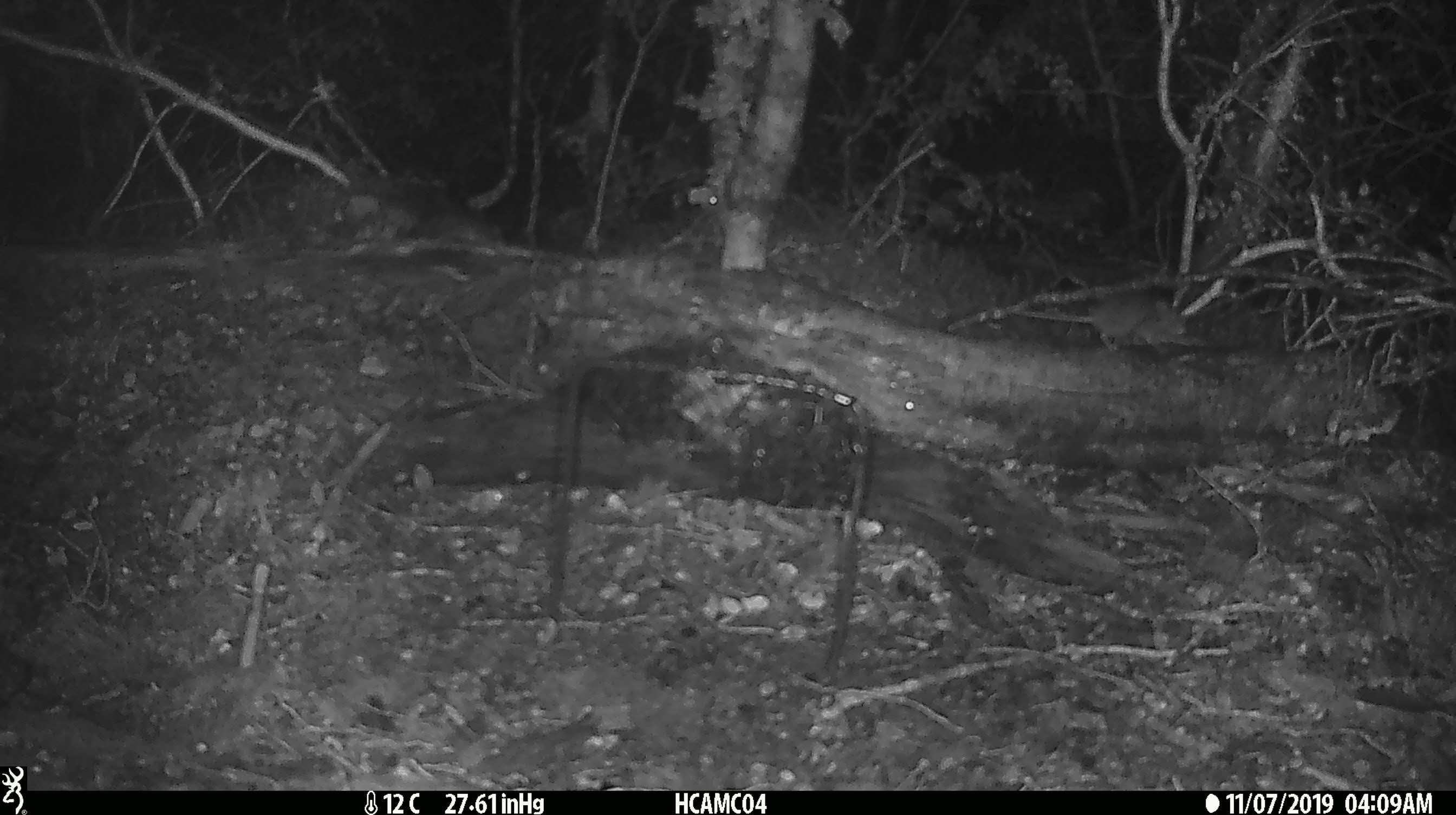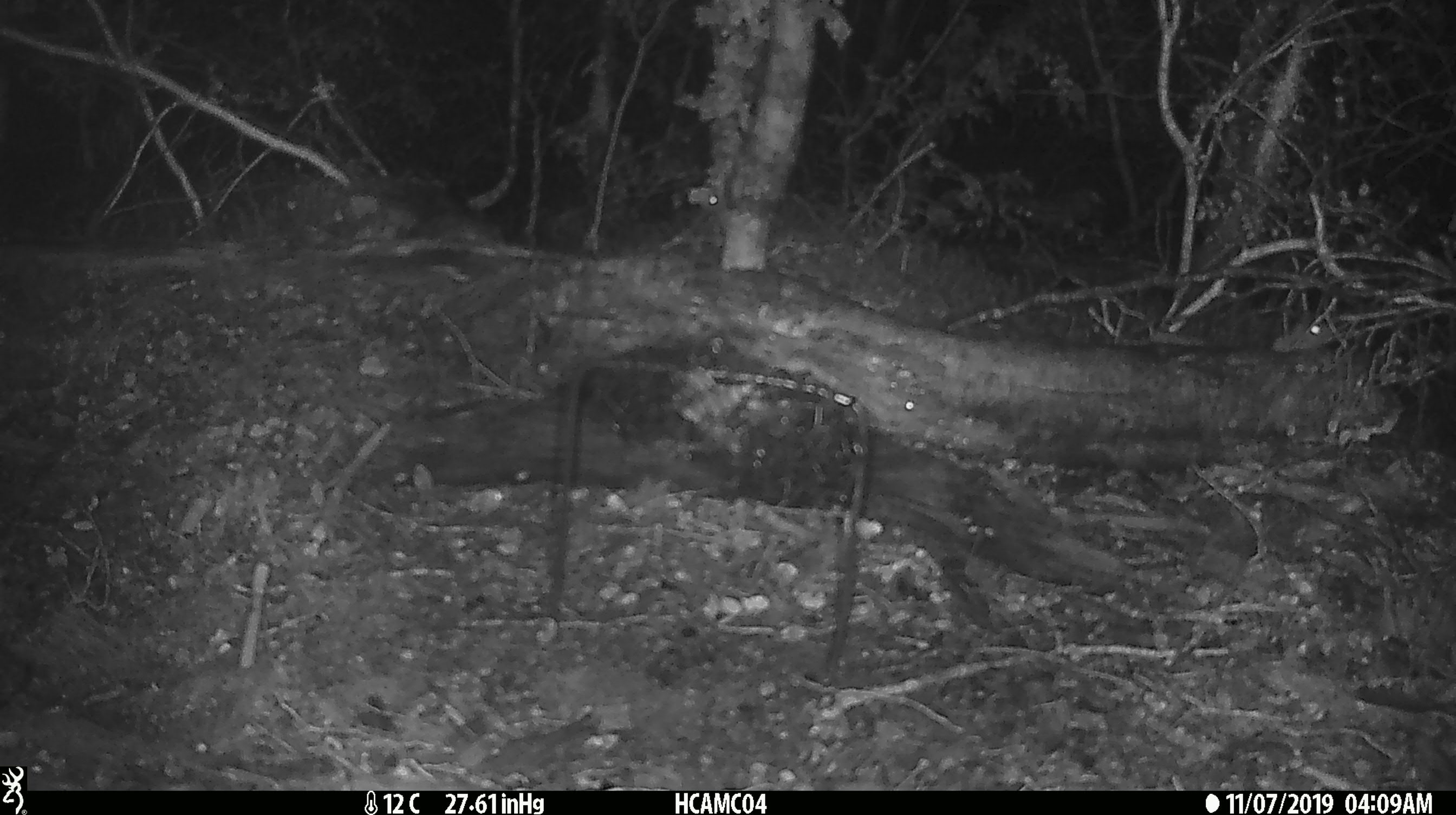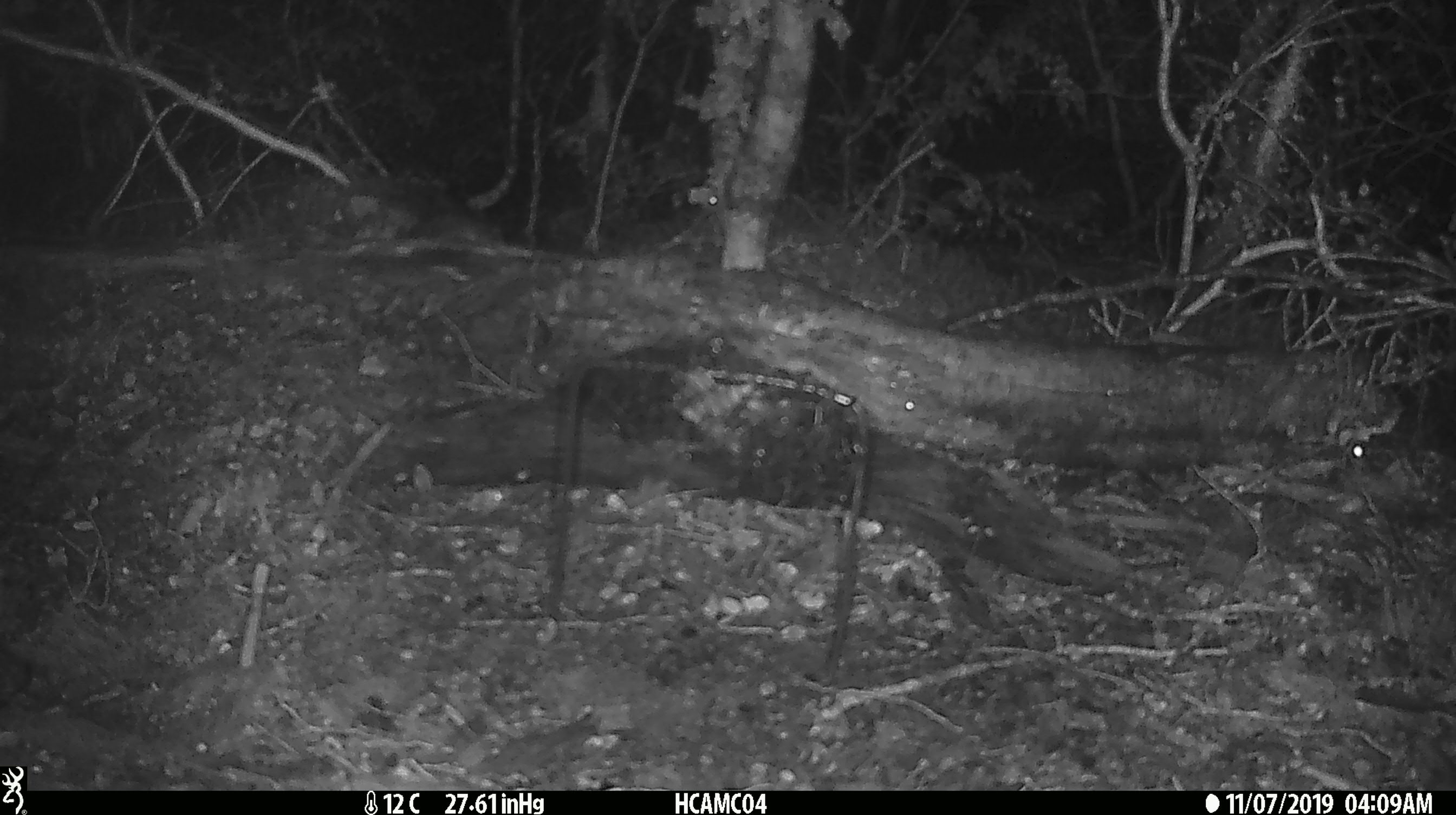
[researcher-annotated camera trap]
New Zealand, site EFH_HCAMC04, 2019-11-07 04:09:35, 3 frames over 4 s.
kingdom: Animalia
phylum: Chordata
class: Mammalia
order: Rodentia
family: Muridae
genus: Mus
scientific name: Mus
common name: mouse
Mouse (Mus).